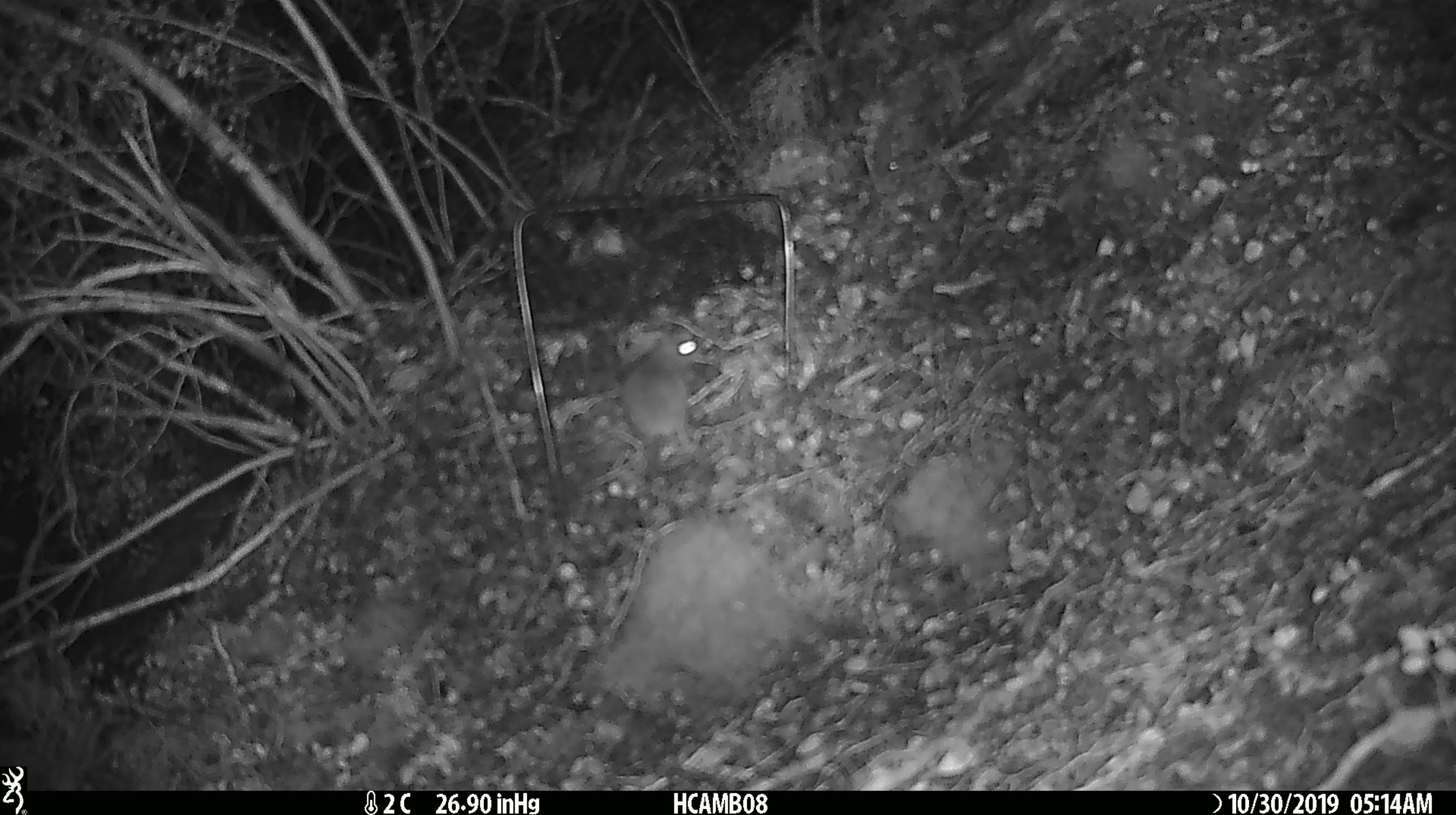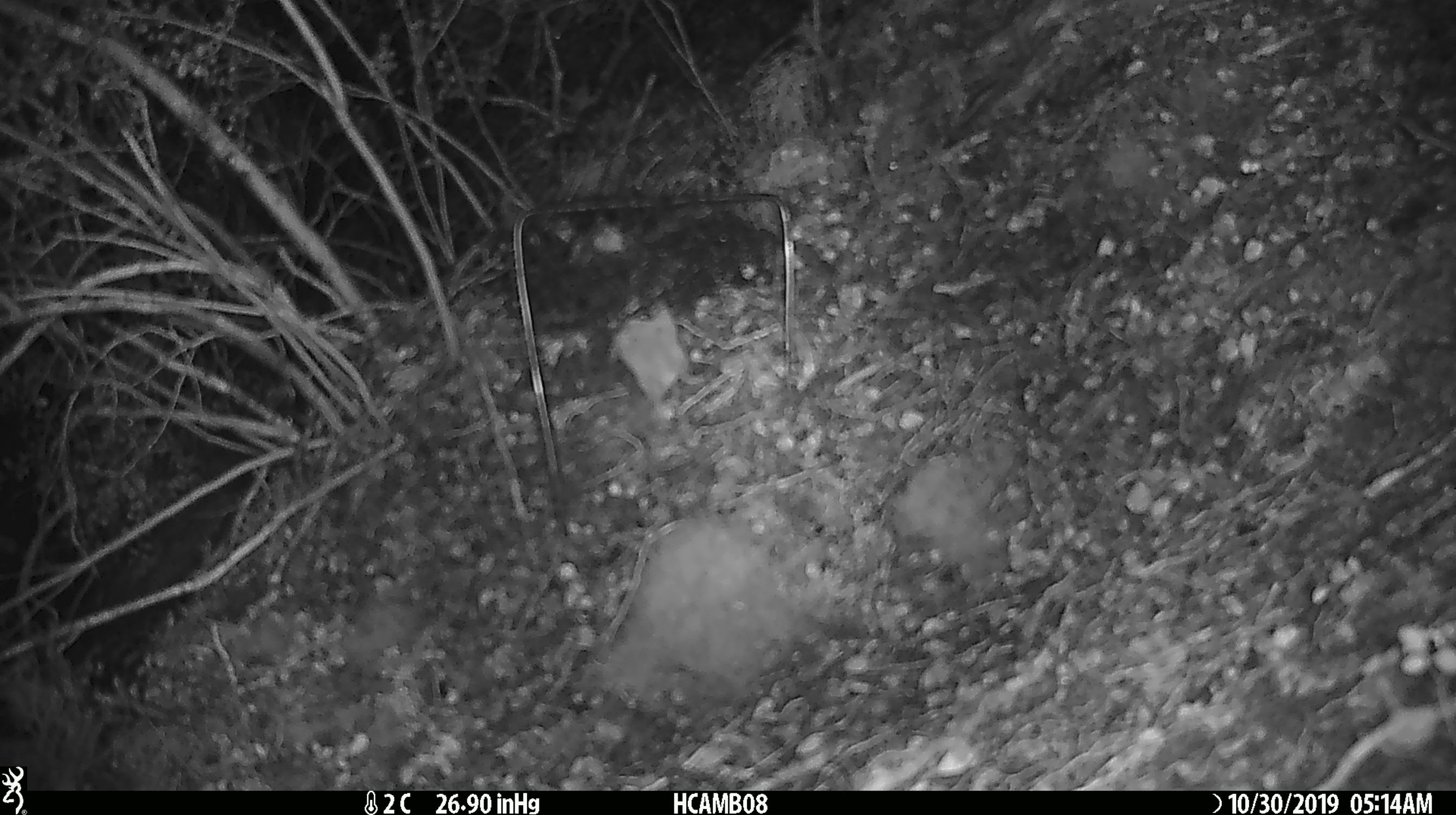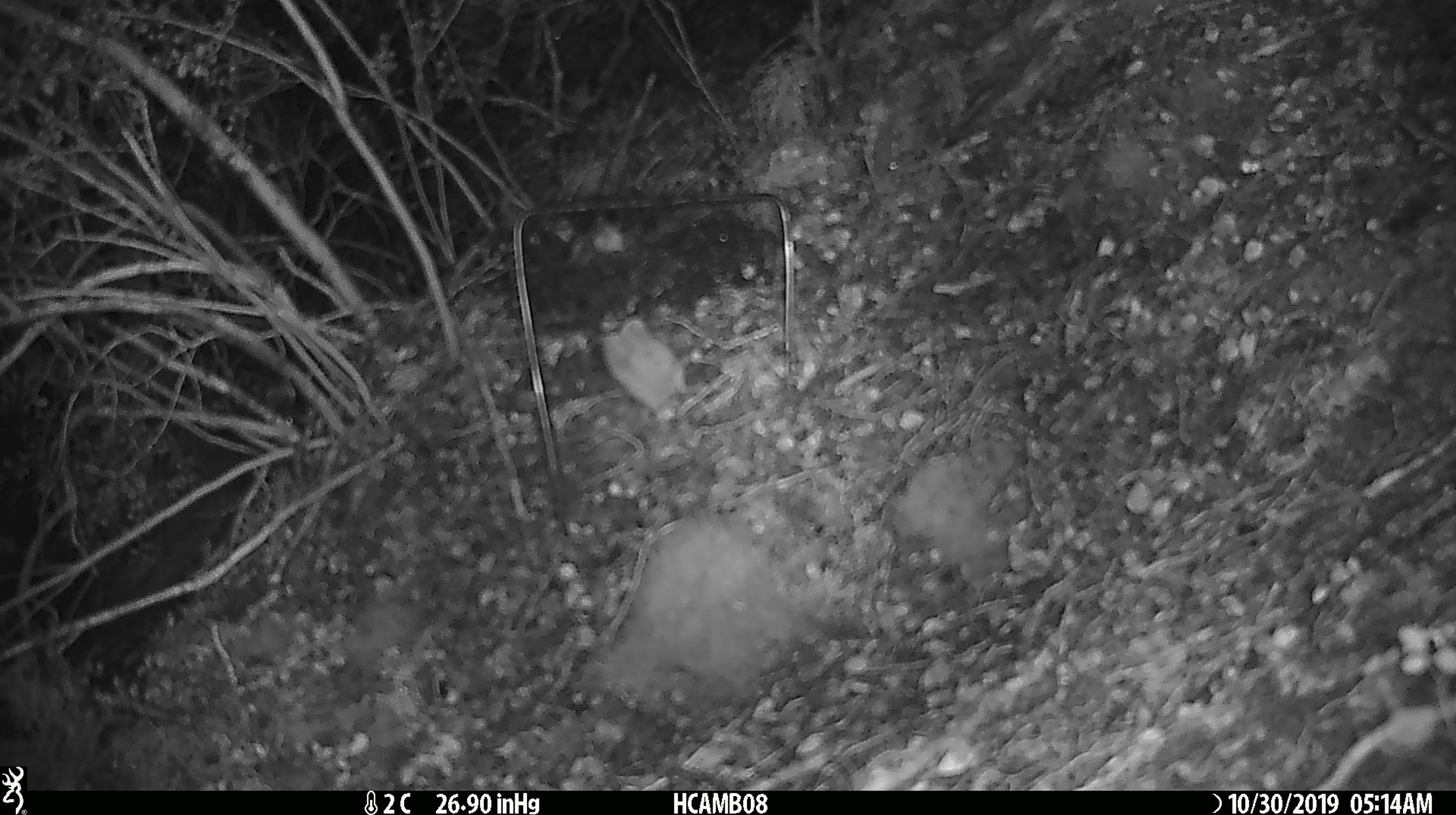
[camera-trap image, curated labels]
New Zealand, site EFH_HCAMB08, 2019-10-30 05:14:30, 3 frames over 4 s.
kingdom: Animalia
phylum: Chordata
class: Mammalia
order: Rodentia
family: Muridae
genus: Mus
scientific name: Mus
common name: mouse